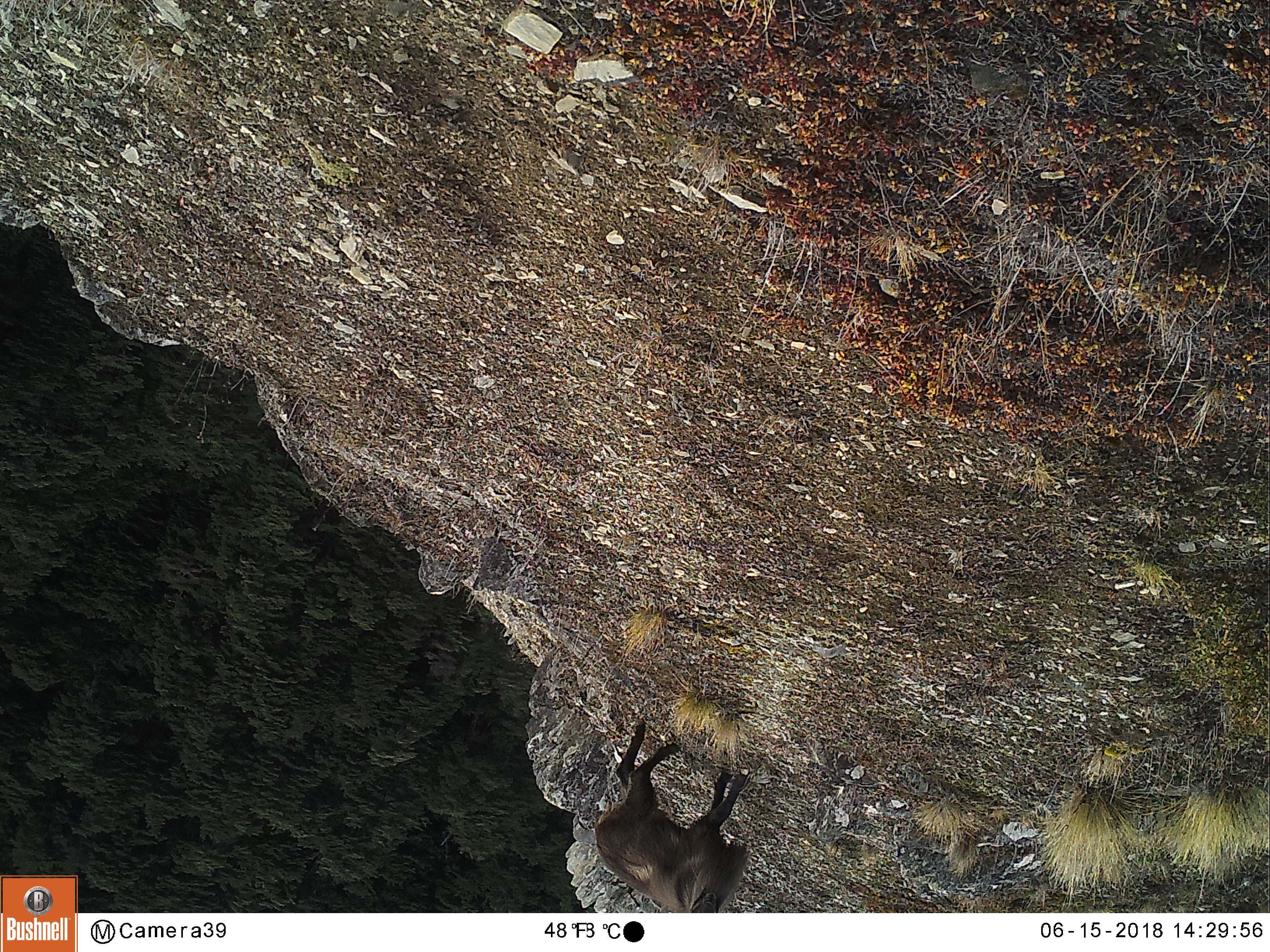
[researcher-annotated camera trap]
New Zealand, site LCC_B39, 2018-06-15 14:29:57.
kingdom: Animalia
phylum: Chordata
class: Mammalia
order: Artiodactyla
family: Bovidae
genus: Nilgiritragus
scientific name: Nilgiritragus hylocrius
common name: tahr